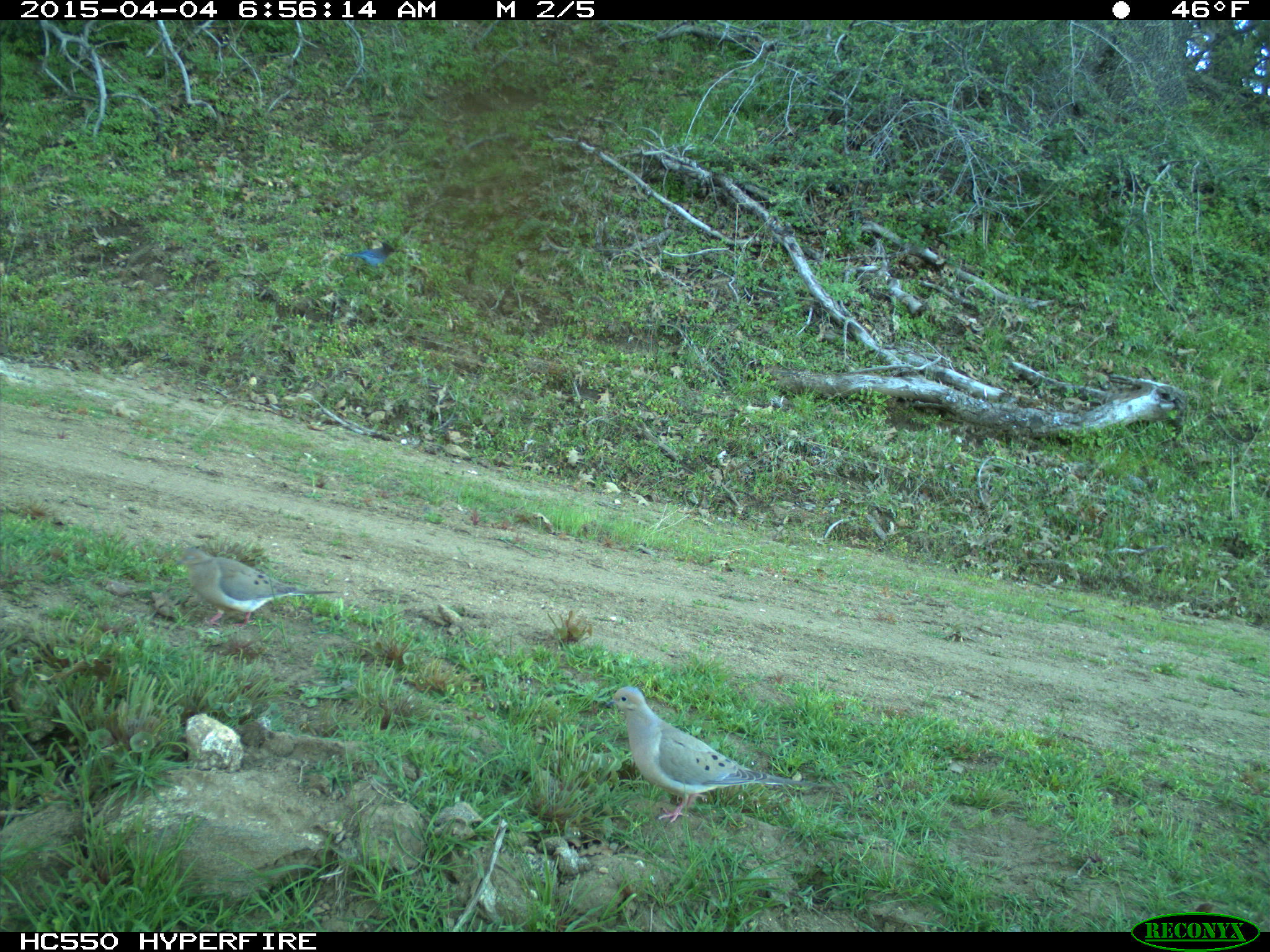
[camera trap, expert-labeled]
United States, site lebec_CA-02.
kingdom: Animalia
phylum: Chordata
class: Aves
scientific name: Aves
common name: birds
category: unidentified bird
Unidentified bird (birds) (Aves).